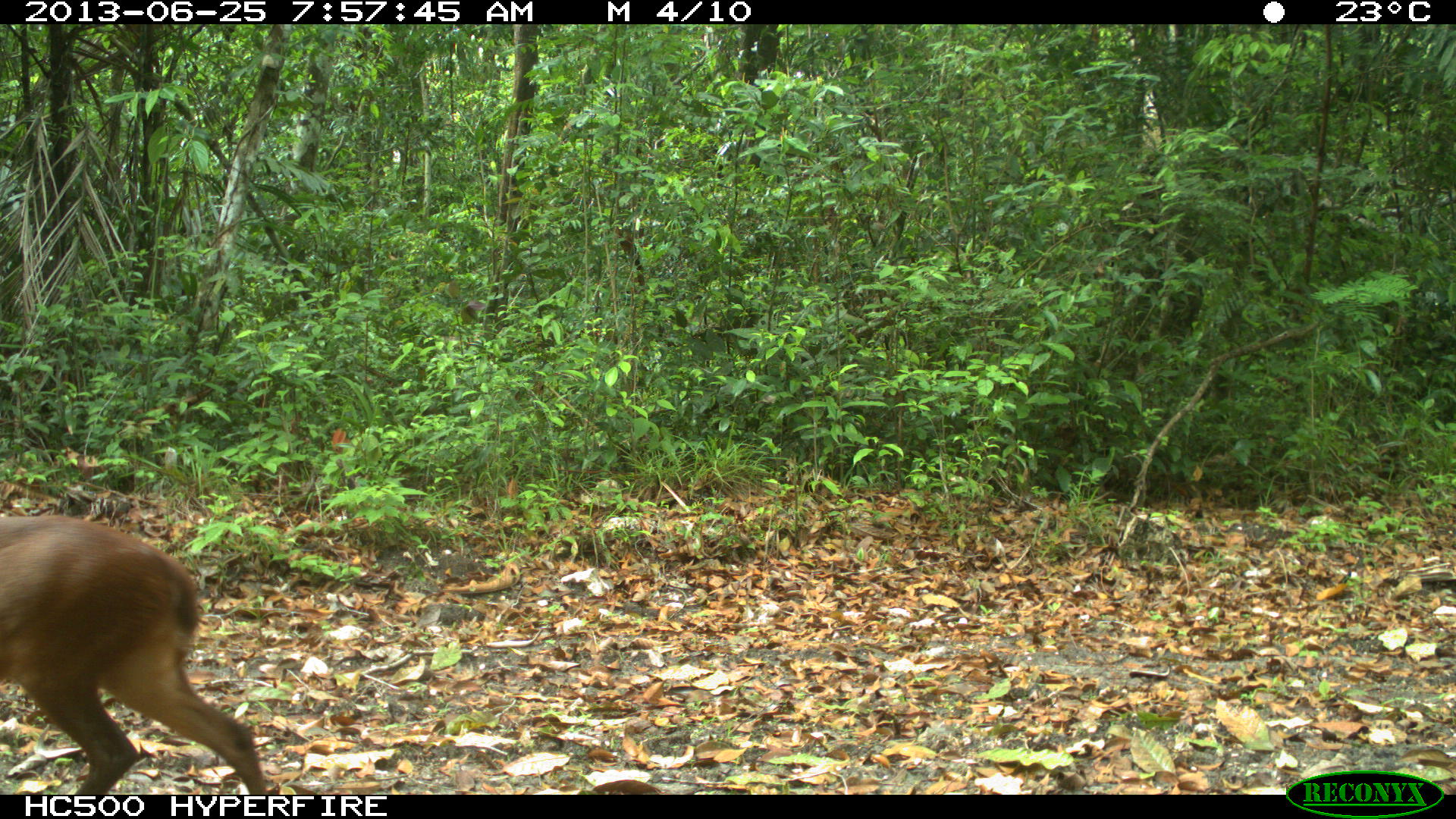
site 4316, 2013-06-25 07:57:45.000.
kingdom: Animalia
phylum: Chordata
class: Mammalia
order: Artiodactyla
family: Cervidae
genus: Mazama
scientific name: Mazama temama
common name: central american red brocket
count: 1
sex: male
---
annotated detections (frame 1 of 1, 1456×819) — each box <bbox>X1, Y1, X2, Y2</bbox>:
mazama temama: <bbox>0, 515, 269, 793</bbox>